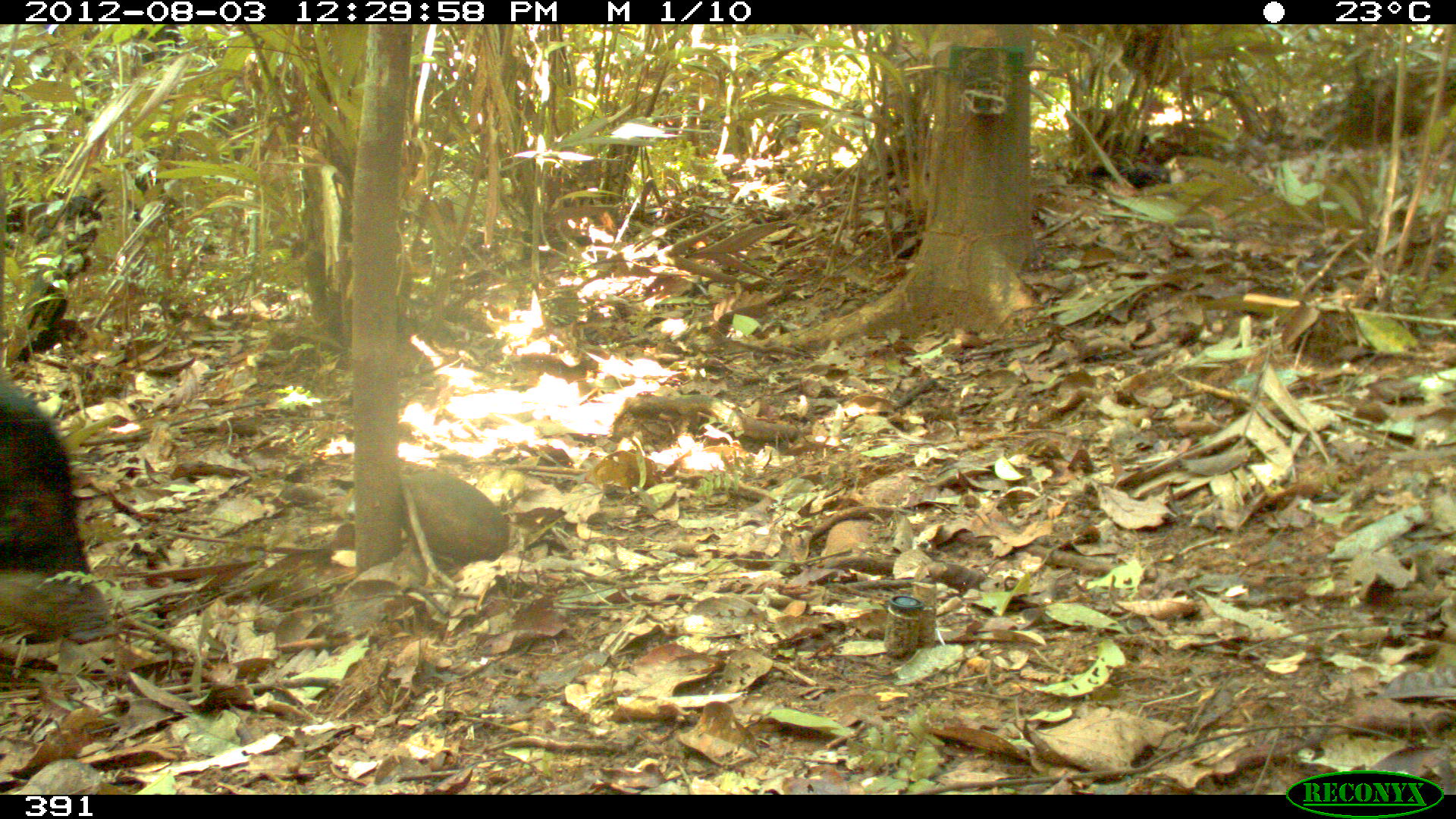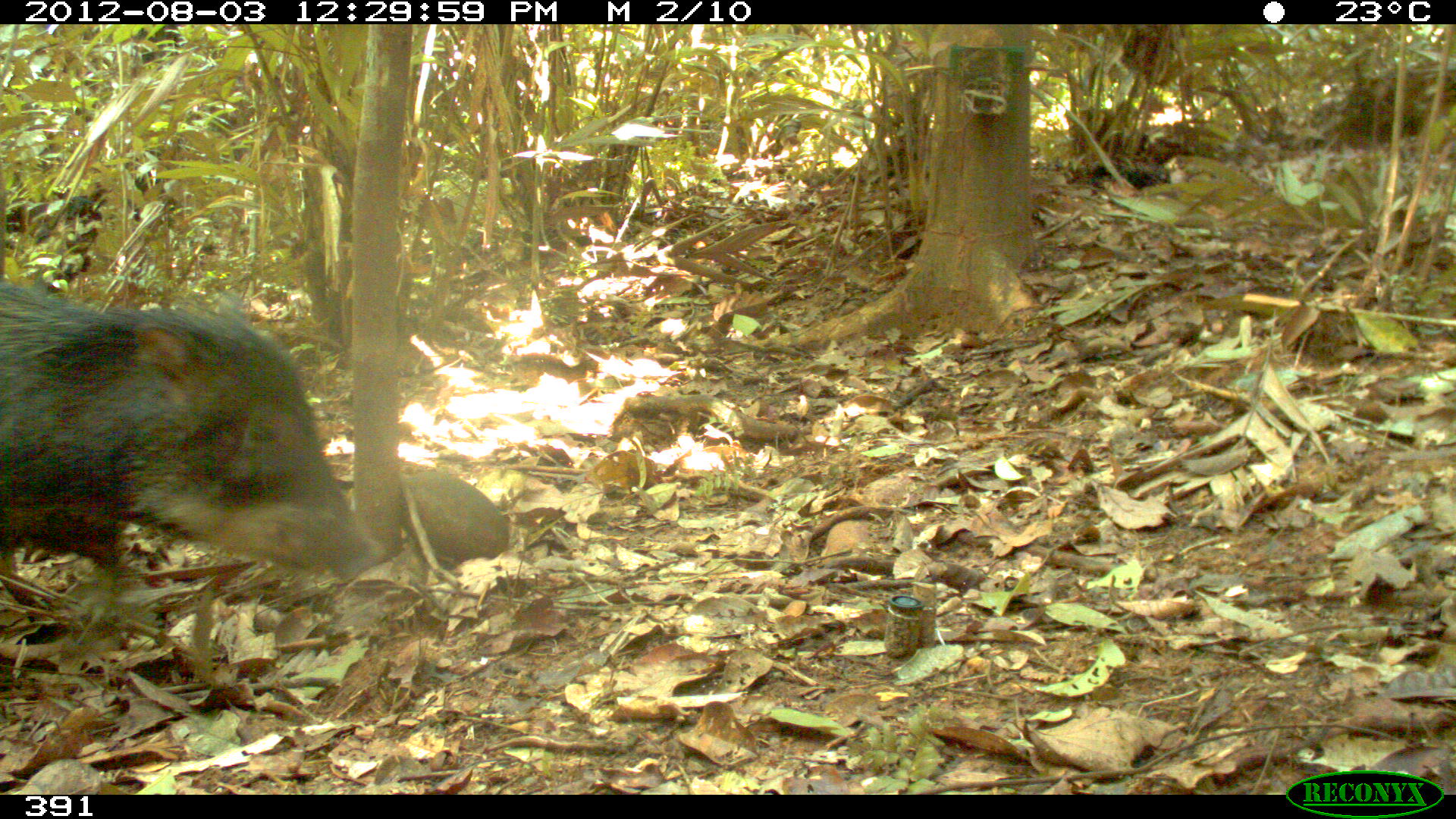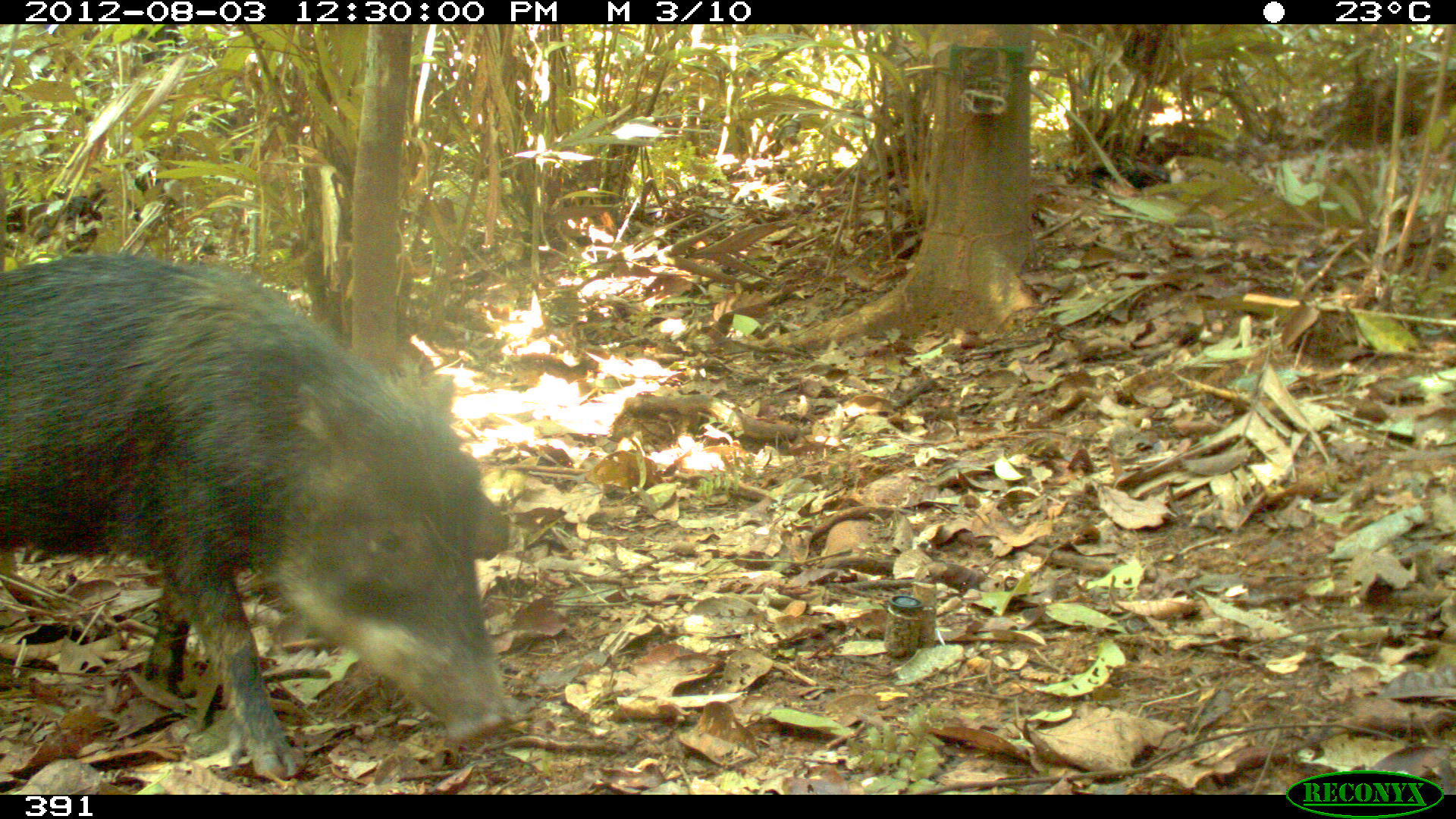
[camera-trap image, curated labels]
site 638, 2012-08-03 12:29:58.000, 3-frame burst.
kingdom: Animalia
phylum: Chordata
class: Mammalia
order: Artiodactyla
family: Tayassuidae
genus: Tayassu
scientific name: Tayassu pecari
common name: white-lipped peccary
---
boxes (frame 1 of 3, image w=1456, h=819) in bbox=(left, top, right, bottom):
tayassu pecari: bbox=(0, 368, 90, 574)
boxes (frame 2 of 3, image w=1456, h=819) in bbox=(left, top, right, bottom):
tayassu pecari: bbox=(0, 267, 384, 591)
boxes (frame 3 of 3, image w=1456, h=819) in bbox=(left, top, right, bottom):
tayassu pecari: bbox=(0, 250, 518, 782)